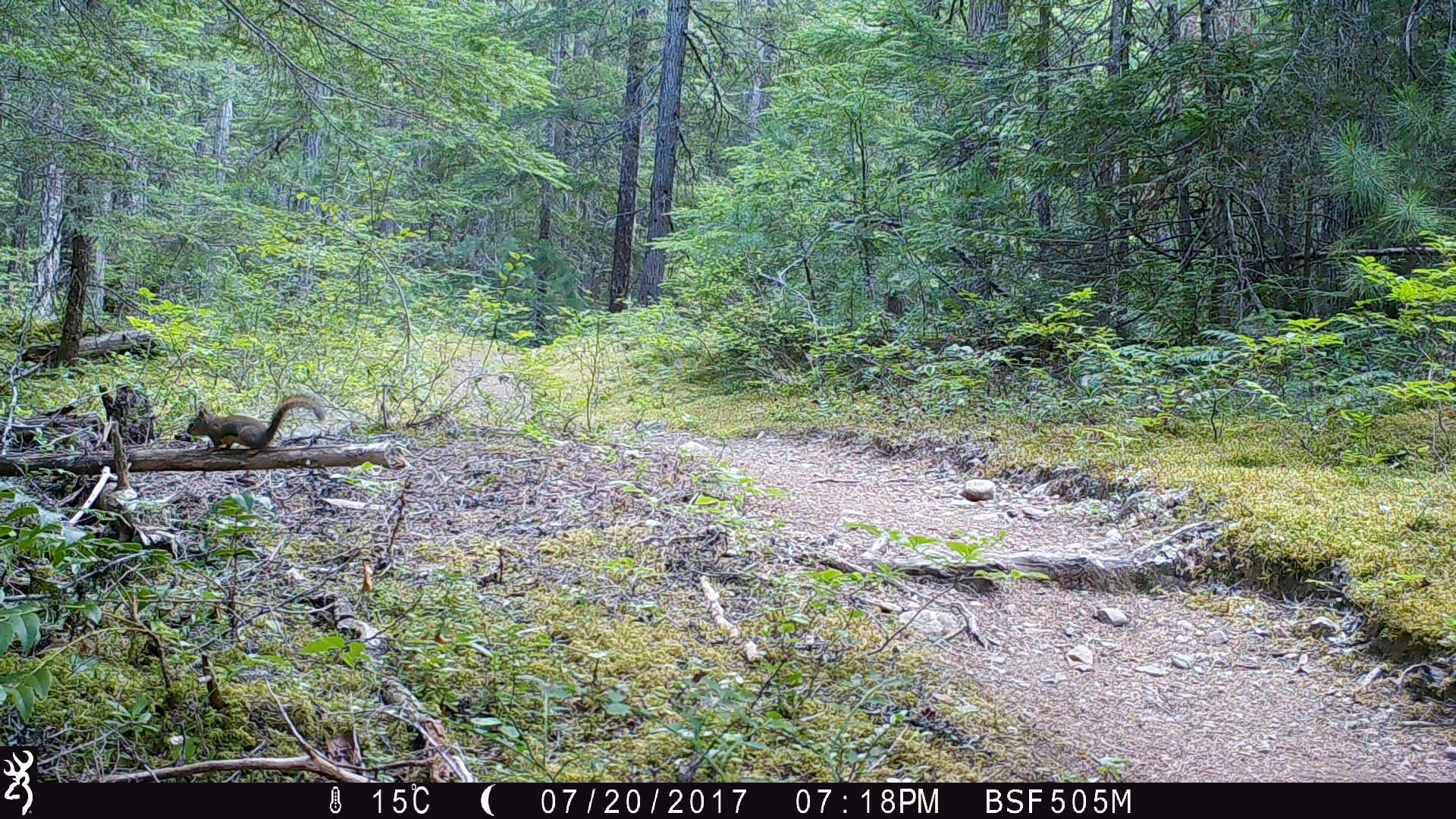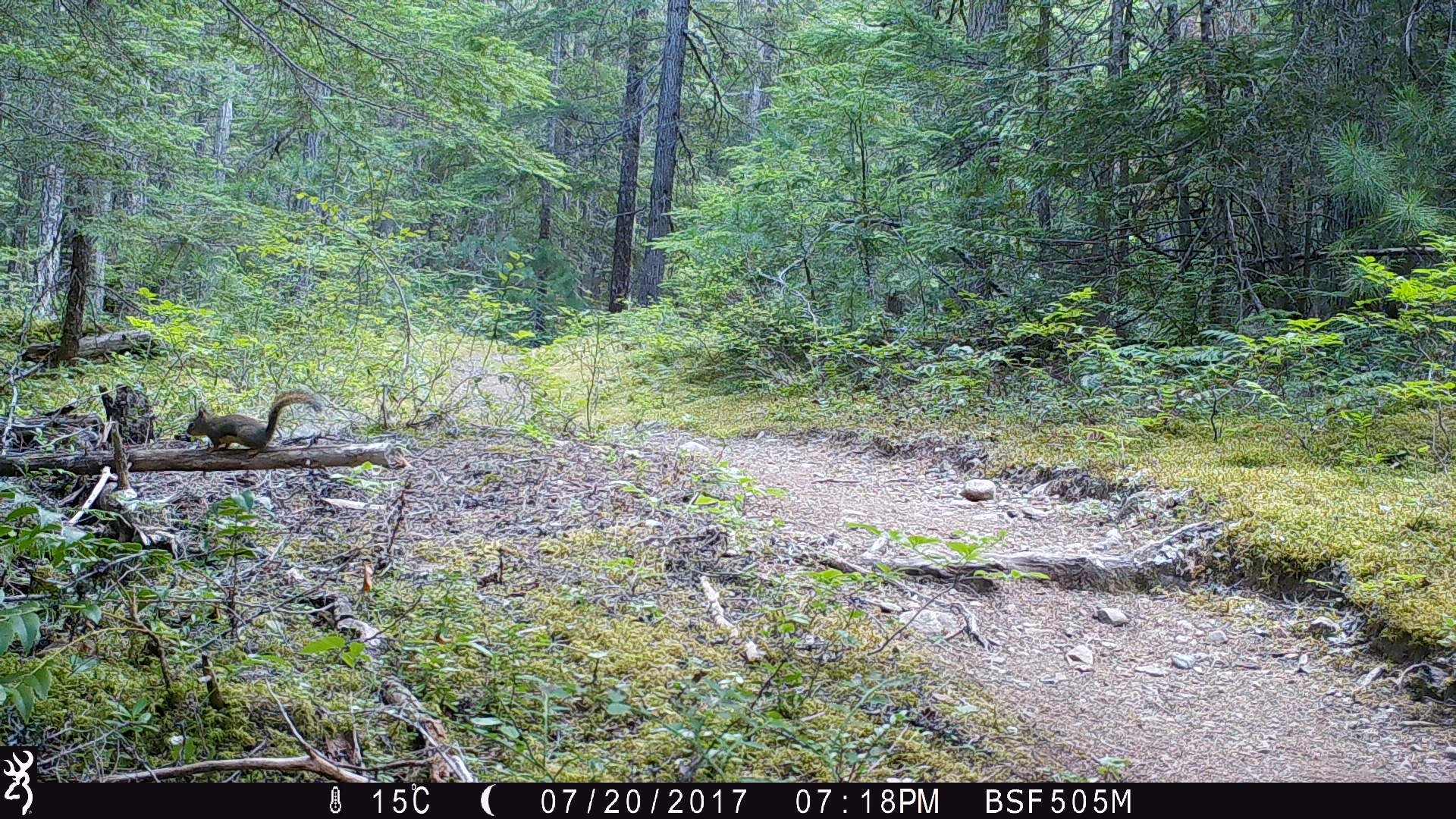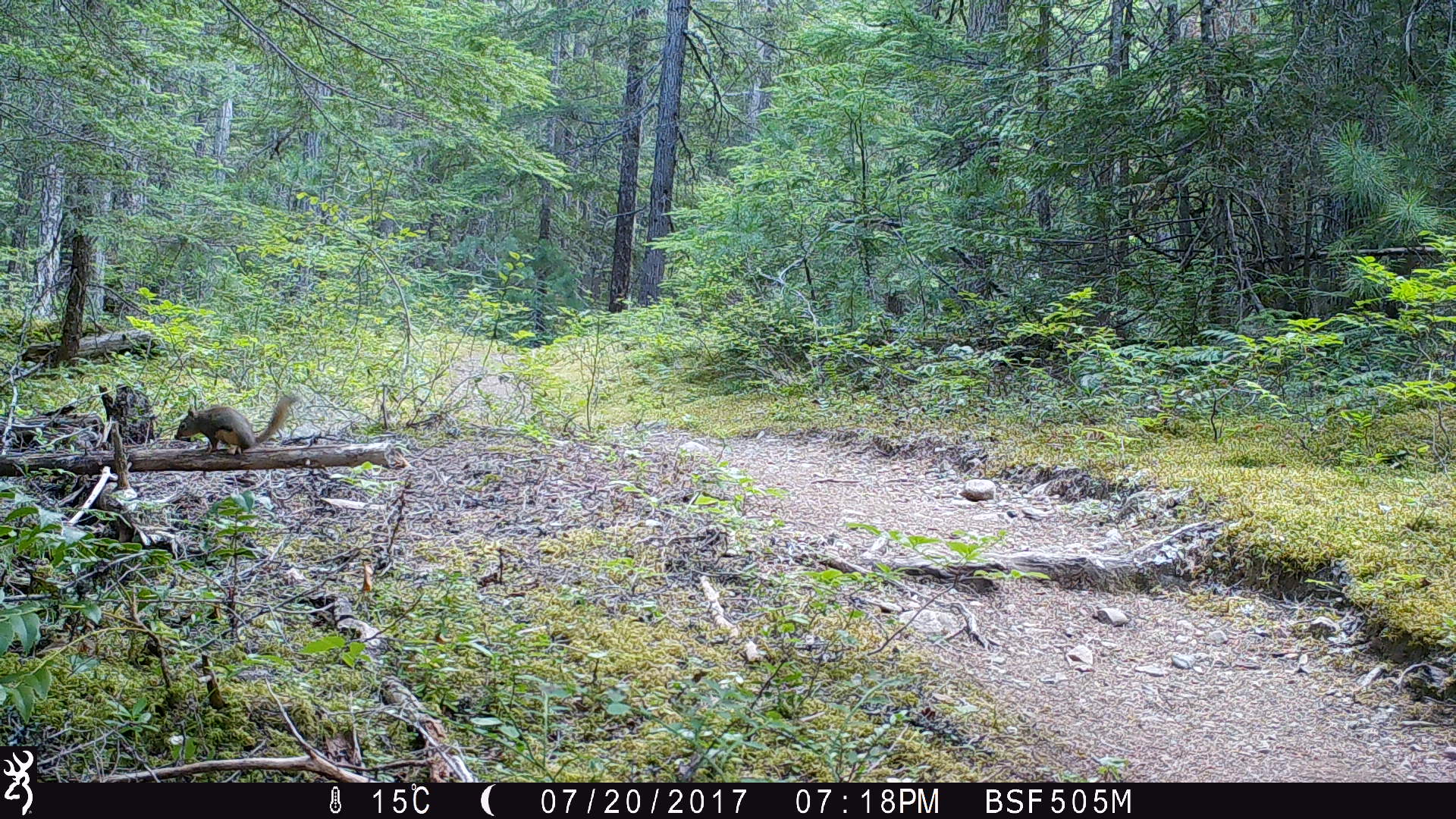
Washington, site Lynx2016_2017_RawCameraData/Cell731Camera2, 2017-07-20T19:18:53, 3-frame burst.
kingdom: Animalia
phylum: Chordata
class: Mammalia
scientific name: Mammalia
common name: small mammal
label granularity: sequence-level